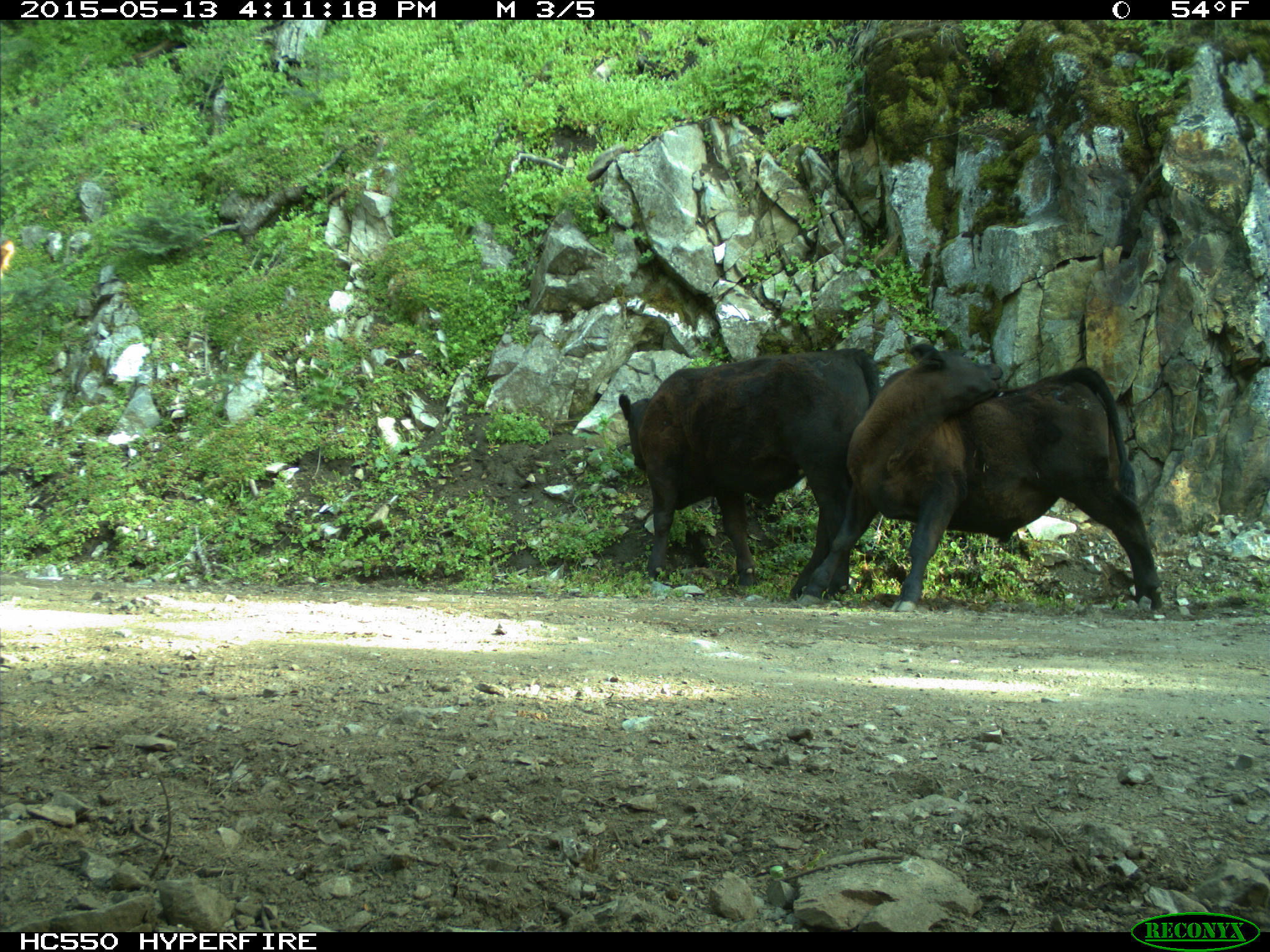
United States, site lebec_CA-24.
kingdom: Animalia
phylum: Chordata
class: Mammalia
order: Artiodactyla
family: Bovidae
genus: Bos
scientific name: Bos taurus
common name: domestic cow